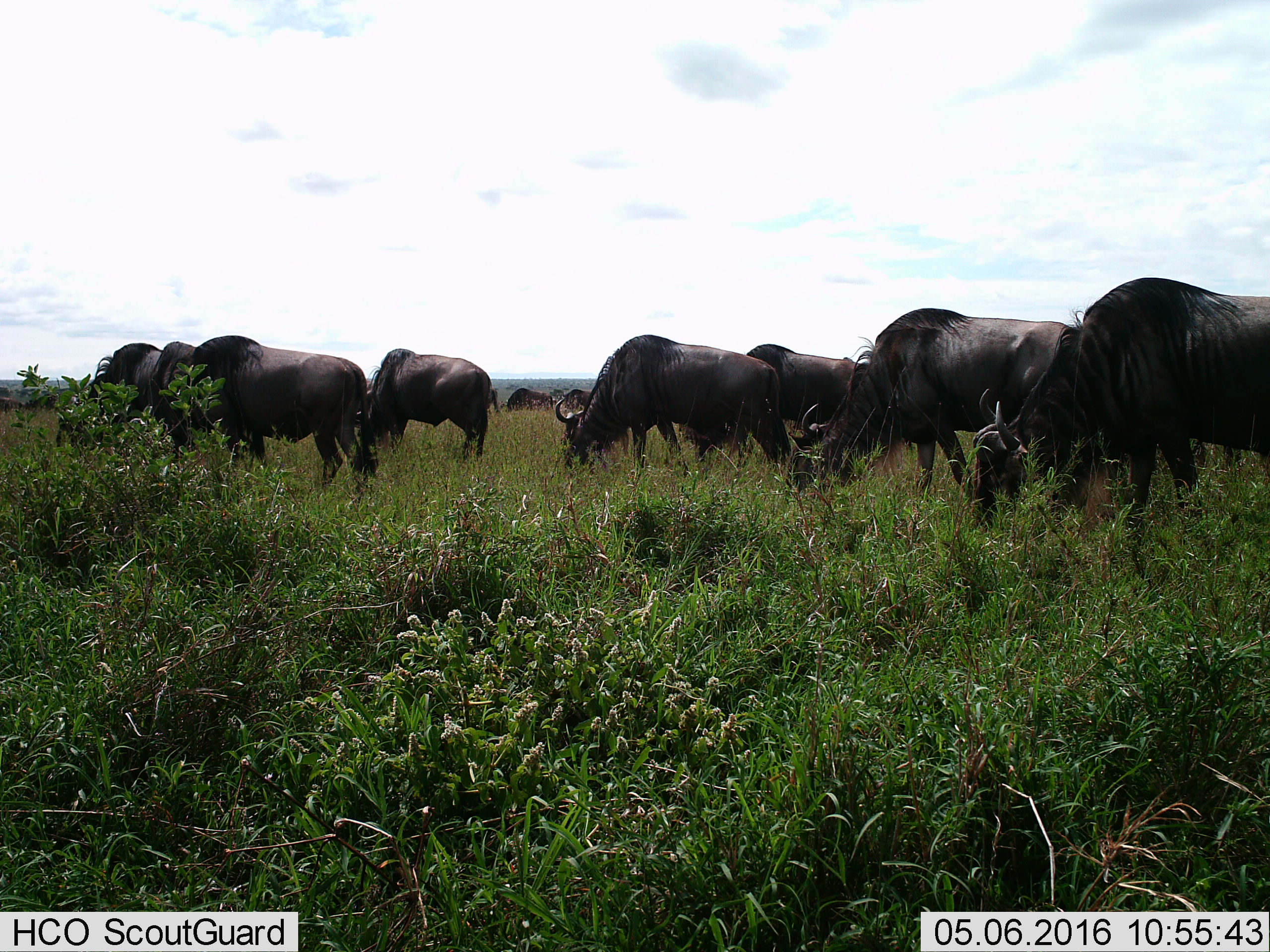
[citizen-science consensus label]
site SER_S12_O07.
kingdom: Animalia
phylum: Chordata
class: Mammalia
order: Artiodactyla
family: Bovidae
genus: Connochaetes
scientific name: Connochaetes taurinus taurinus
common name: blue wildebeest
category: wildebeestblue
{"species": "wildebeestblue (blue wildebeest) (Connochaetes taurinus taurinus)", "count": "11-50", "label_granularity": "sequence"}